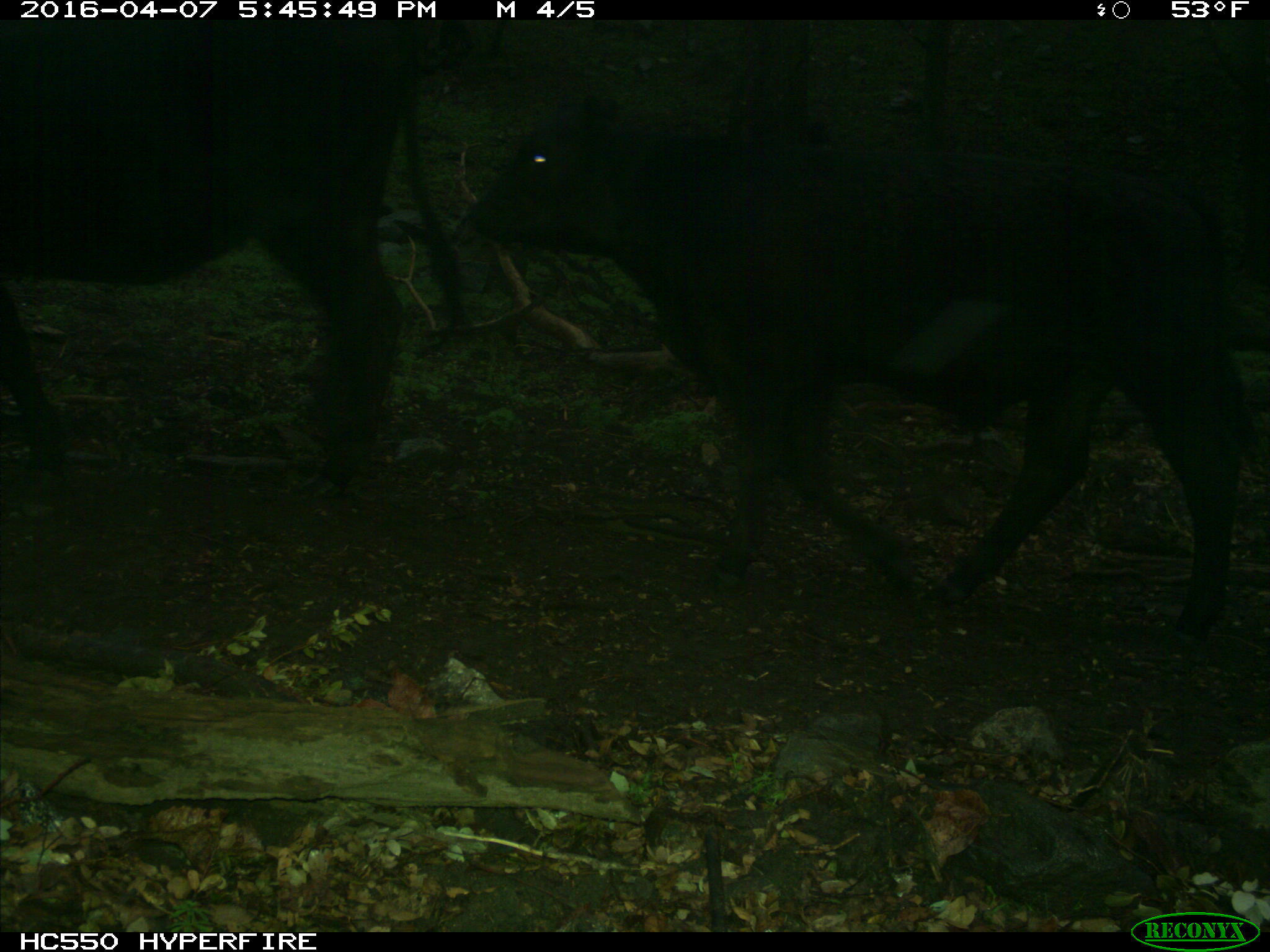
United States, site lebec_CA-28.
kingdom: Animalia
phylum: Chordata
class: Mammalia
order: Artiodactyla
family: Bovidae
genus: Bos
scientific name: Bos taurus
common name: domestic cow